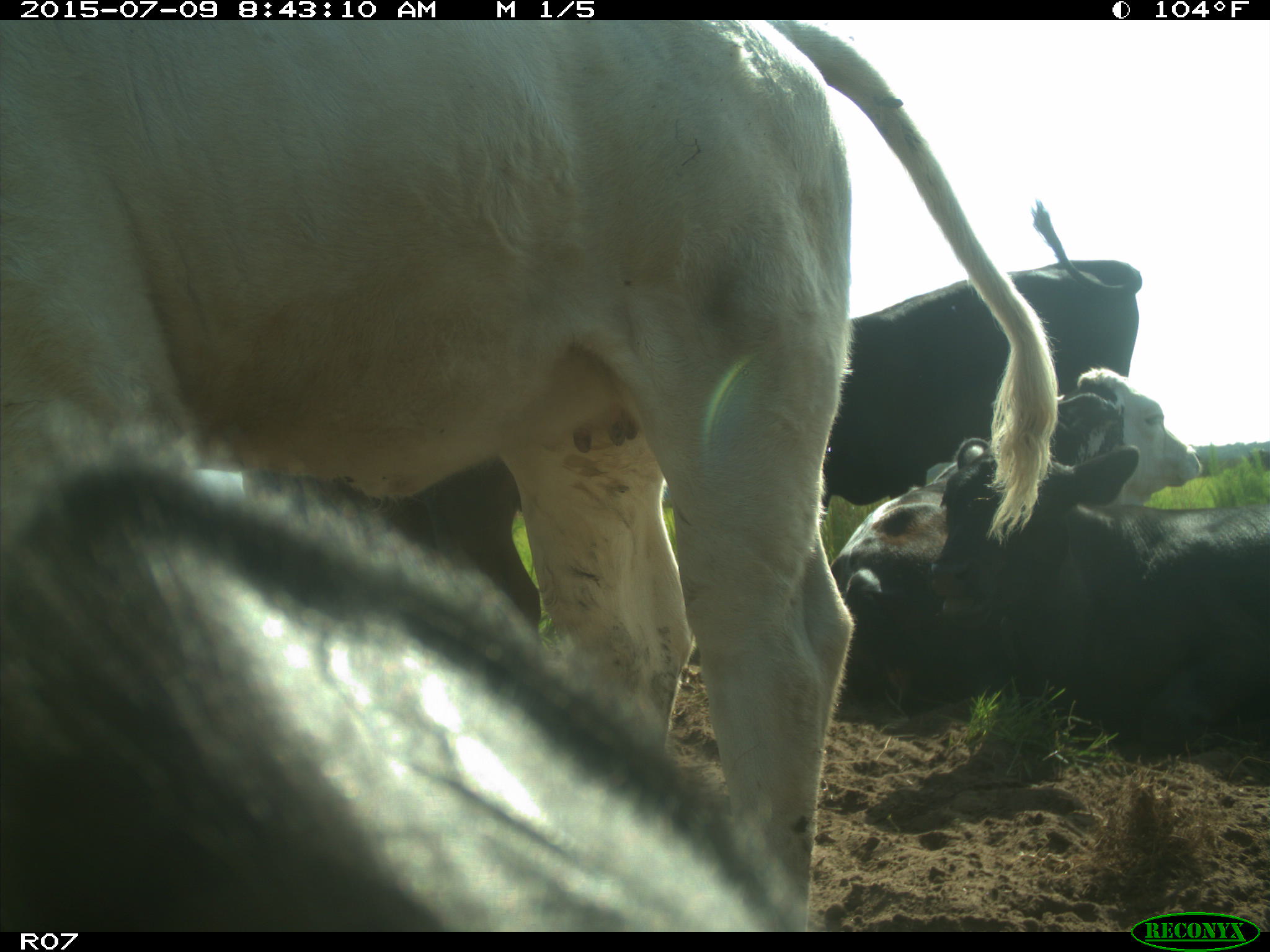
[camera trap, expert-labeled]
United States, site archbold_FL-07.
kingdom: Animalia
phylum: Chordata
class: Mammalia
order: Artiodactyla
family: Bovidae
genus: Bos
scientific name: Bos taurus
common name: domestic cow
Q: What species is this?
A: Bos taurus (domestic cow).